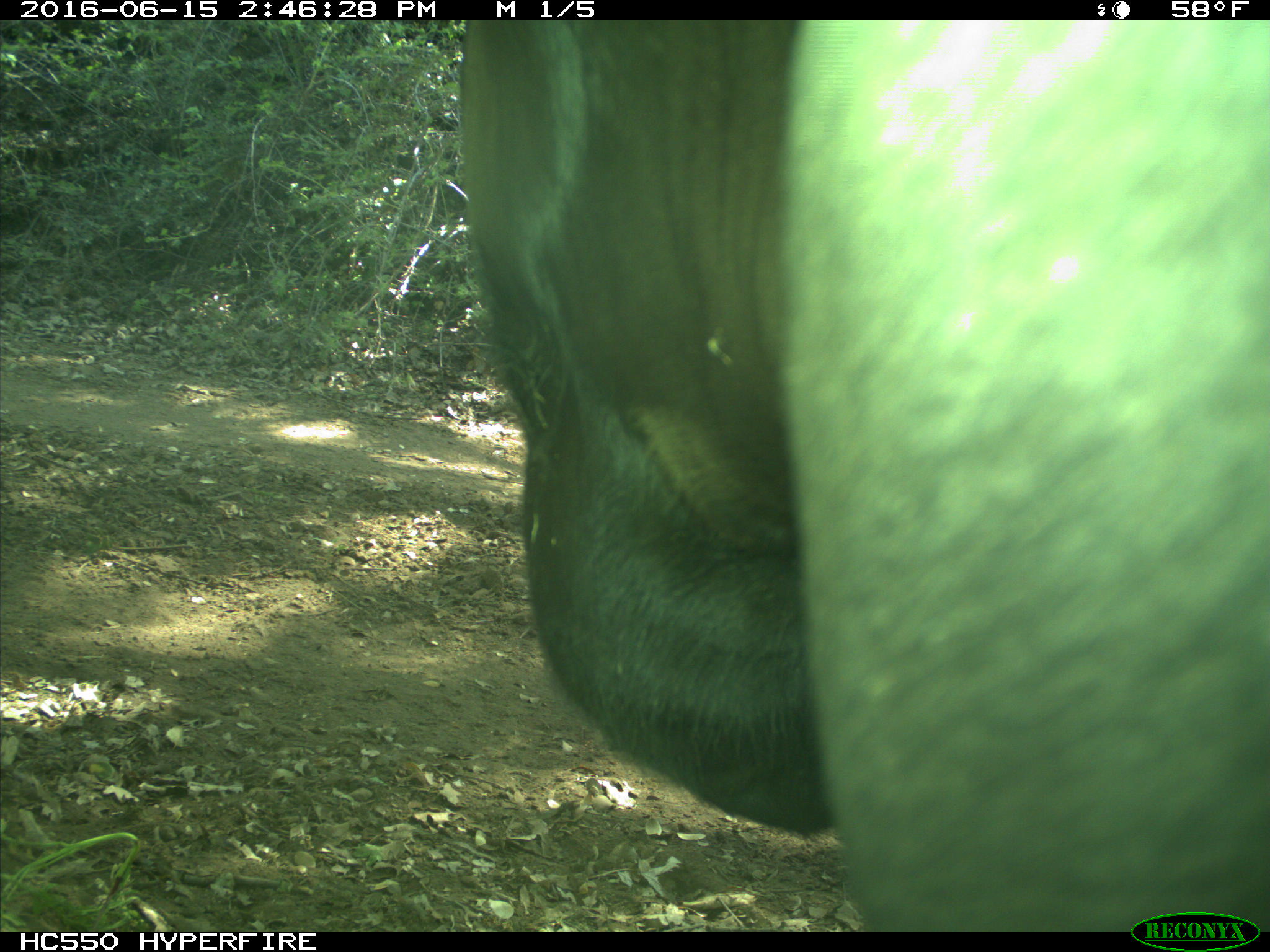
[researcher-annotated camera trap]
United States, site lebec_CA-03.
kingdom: Animalia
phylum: Chordata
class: Mammalia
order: Artiodactyla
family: Bovidae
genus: Bos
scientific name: Bos taurus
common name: domestic cow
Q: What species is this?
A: Bos taurus (domestic cow).